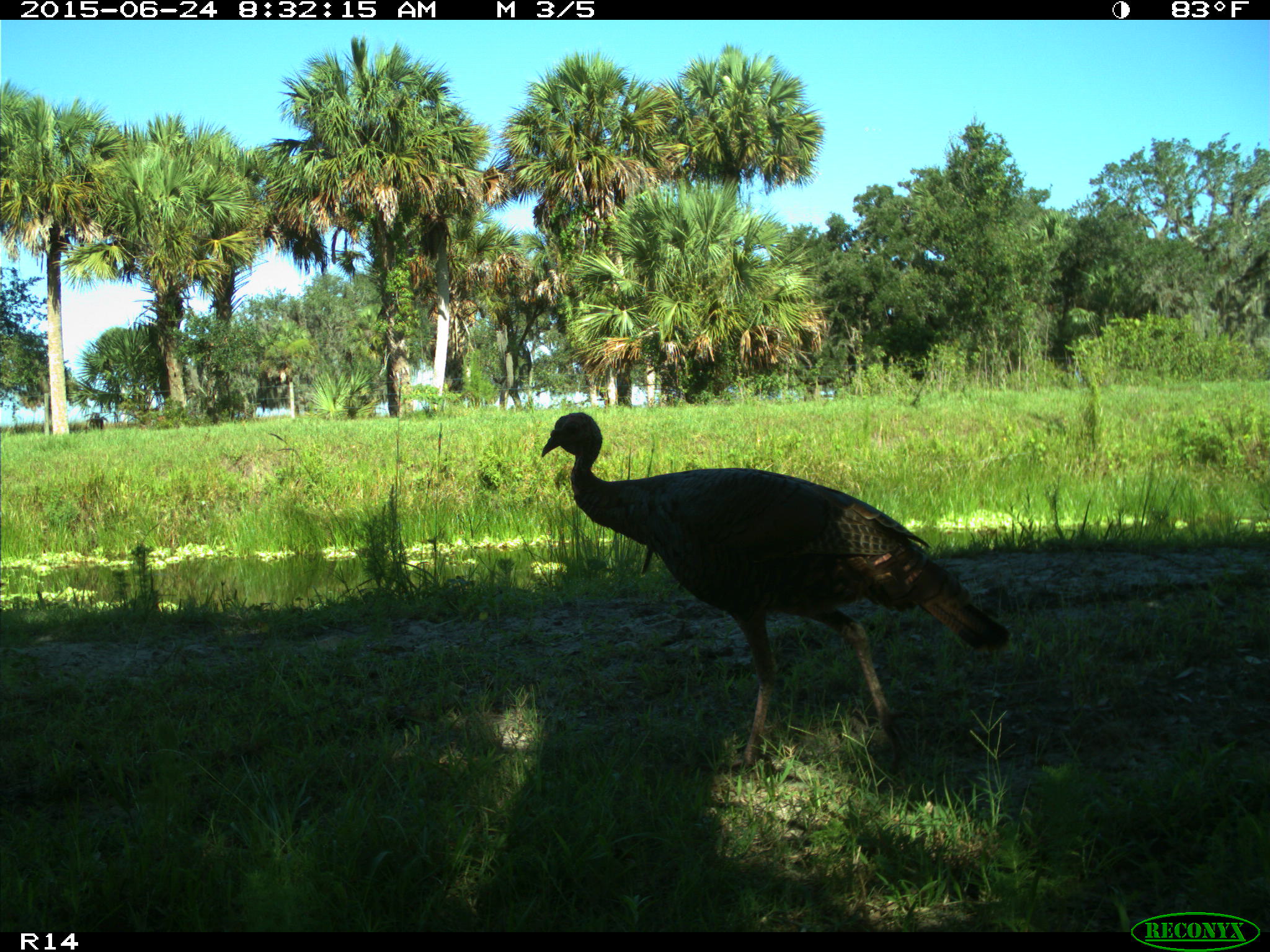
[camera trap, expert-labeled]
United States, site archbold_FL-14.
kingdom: Animalia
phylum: Chordata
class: Mammalia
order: Artiodactyla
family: Bovidae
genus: Bos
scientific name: Bos taurus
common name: domestic cow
Bos taurus (domestic cow).